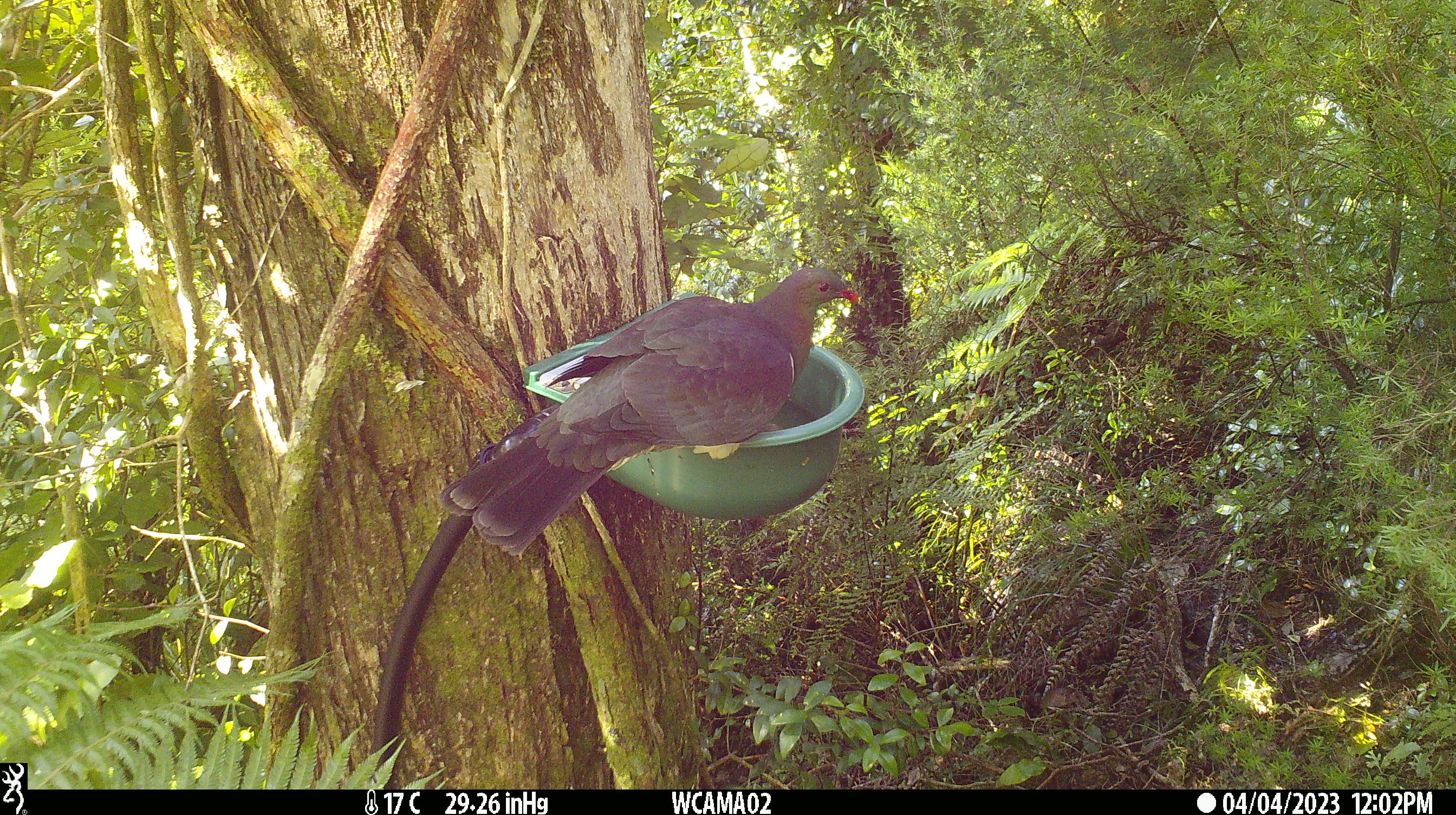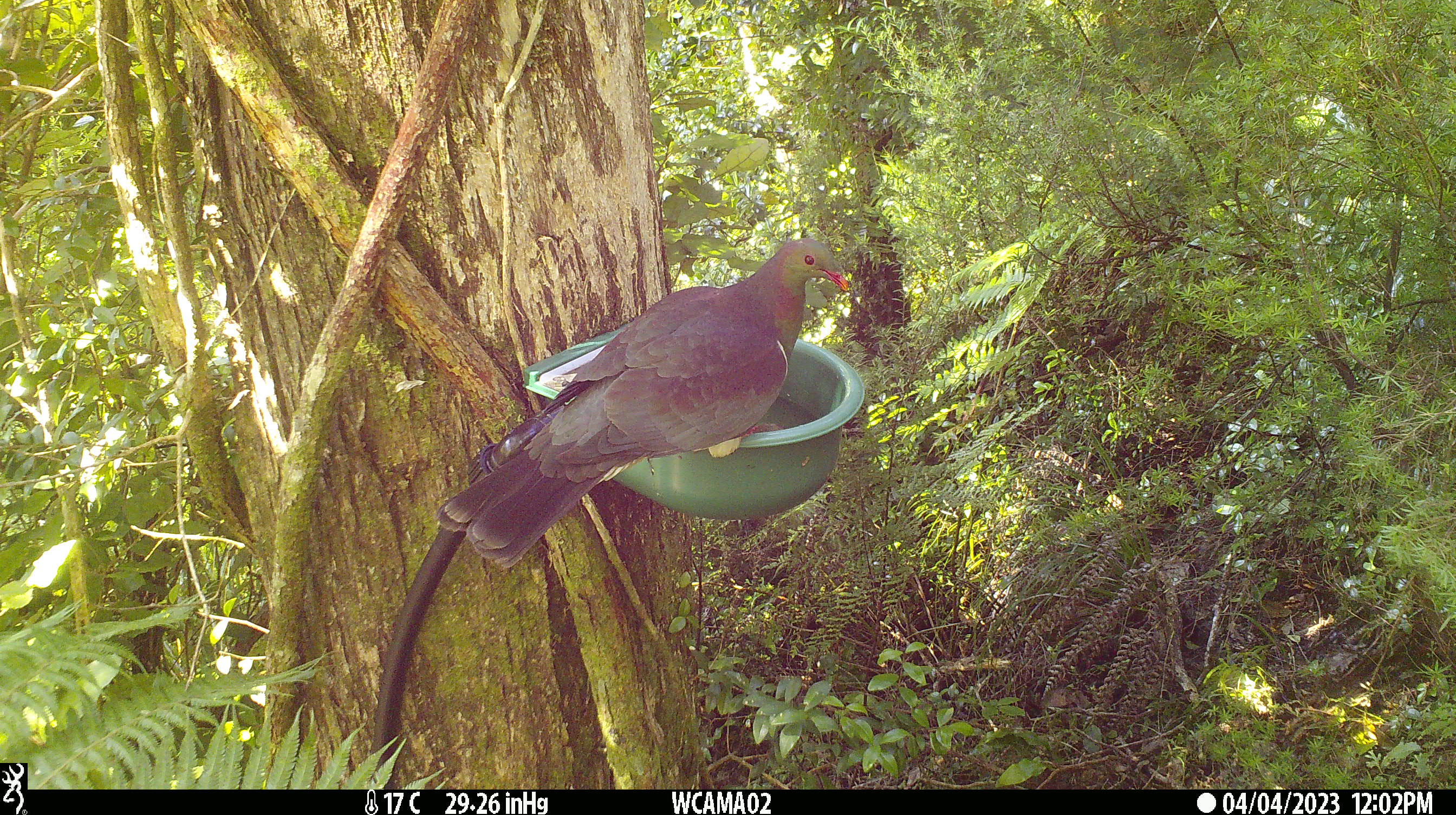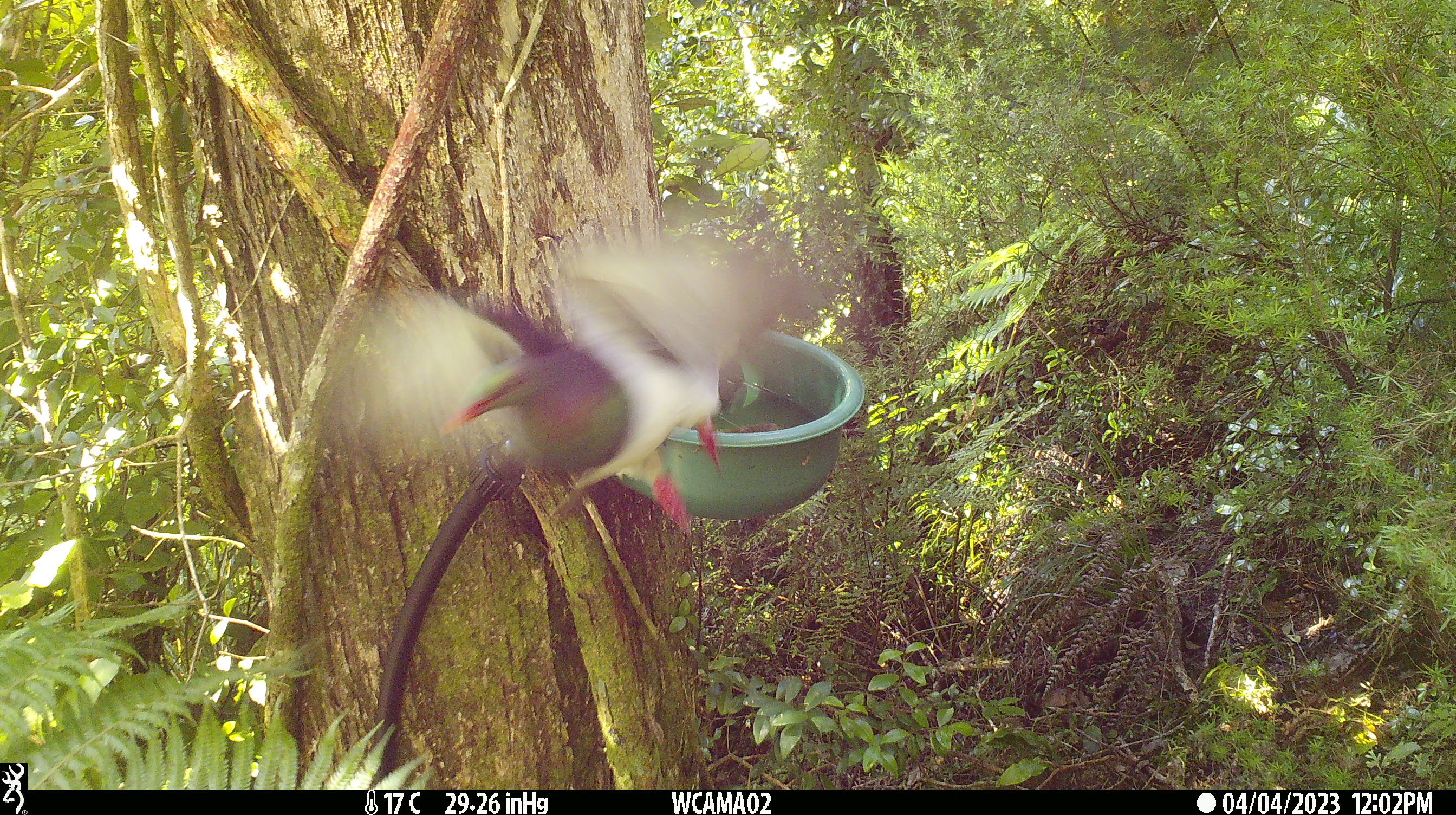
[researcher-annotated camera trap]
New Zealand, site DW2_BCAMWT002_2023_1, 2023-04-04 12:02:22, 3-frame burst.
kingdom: Animalia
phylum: Chordata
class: Aves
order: Columbiformes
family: Columbidae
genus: Hemiphaga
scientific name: Hemiphaga novaeseelandiae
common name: new zealand pigeon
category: kereru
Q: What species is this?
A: Kereru (new zealand pigeon) (Hemiphaga novaeseelandiae).